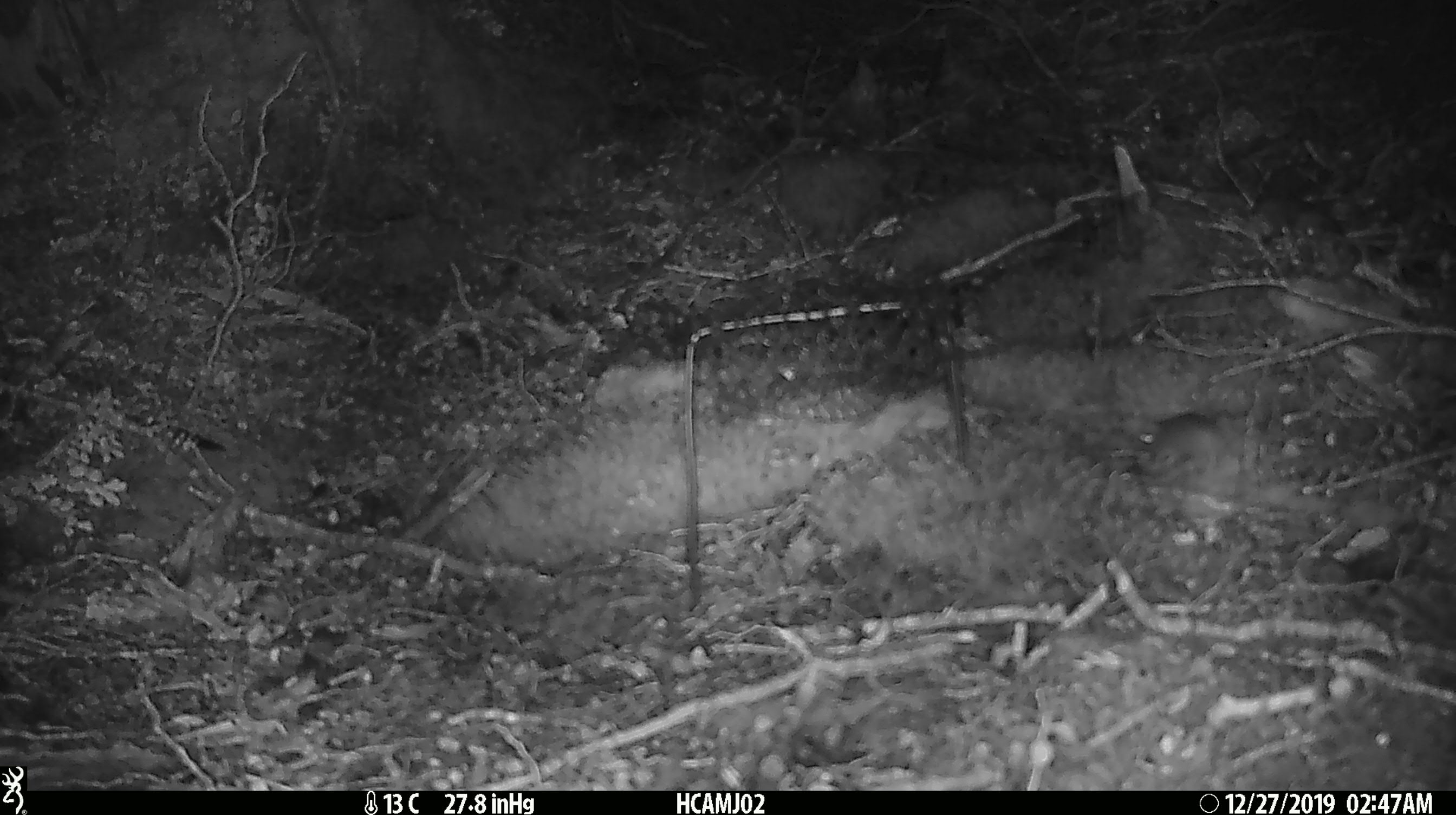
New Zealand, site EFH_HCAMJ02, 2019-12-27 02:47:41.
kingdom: Animalia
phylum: Chordata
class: Mammalia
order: Rodentia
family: Muridae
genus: Mus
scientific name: Mus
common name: mouse